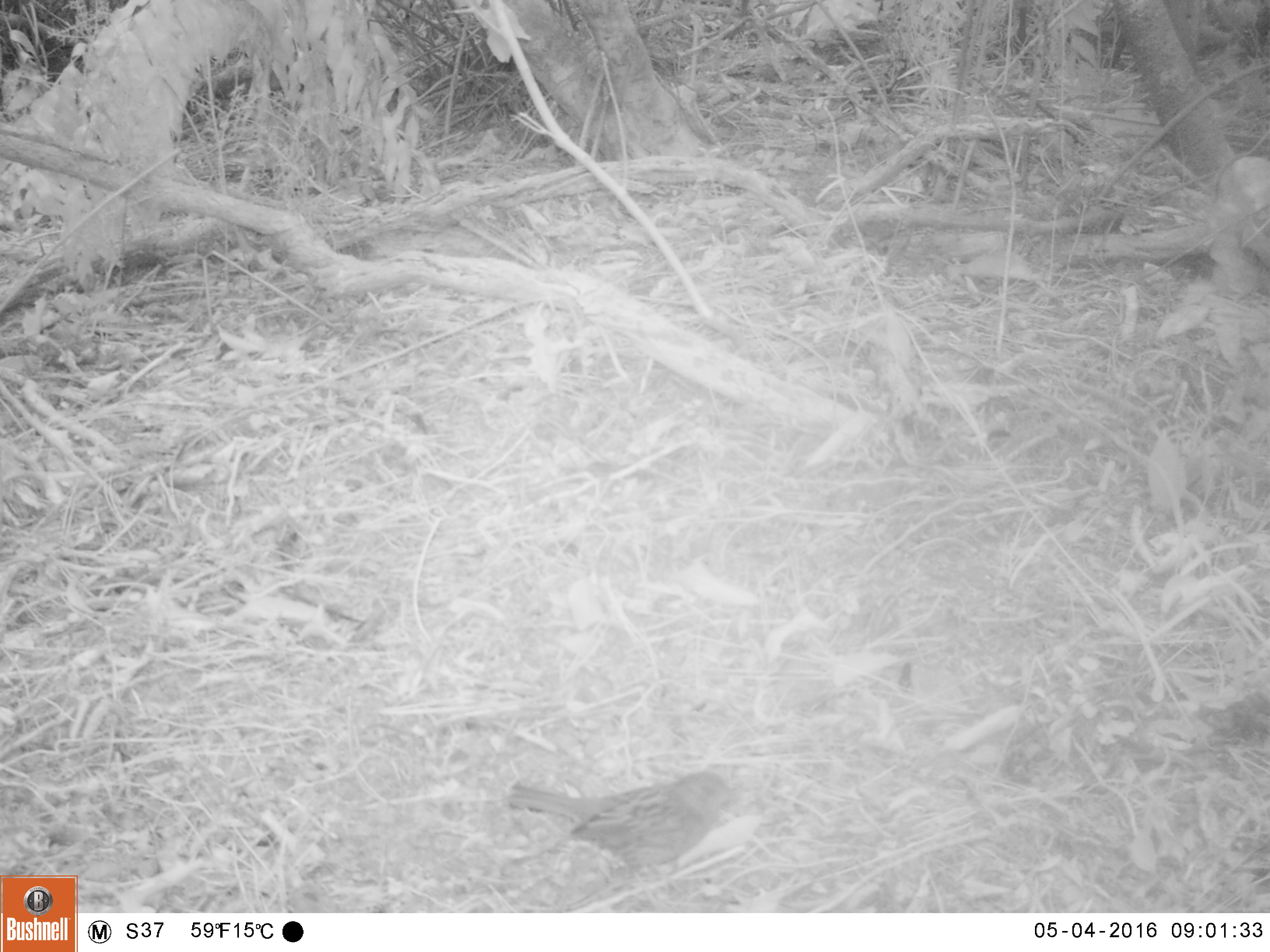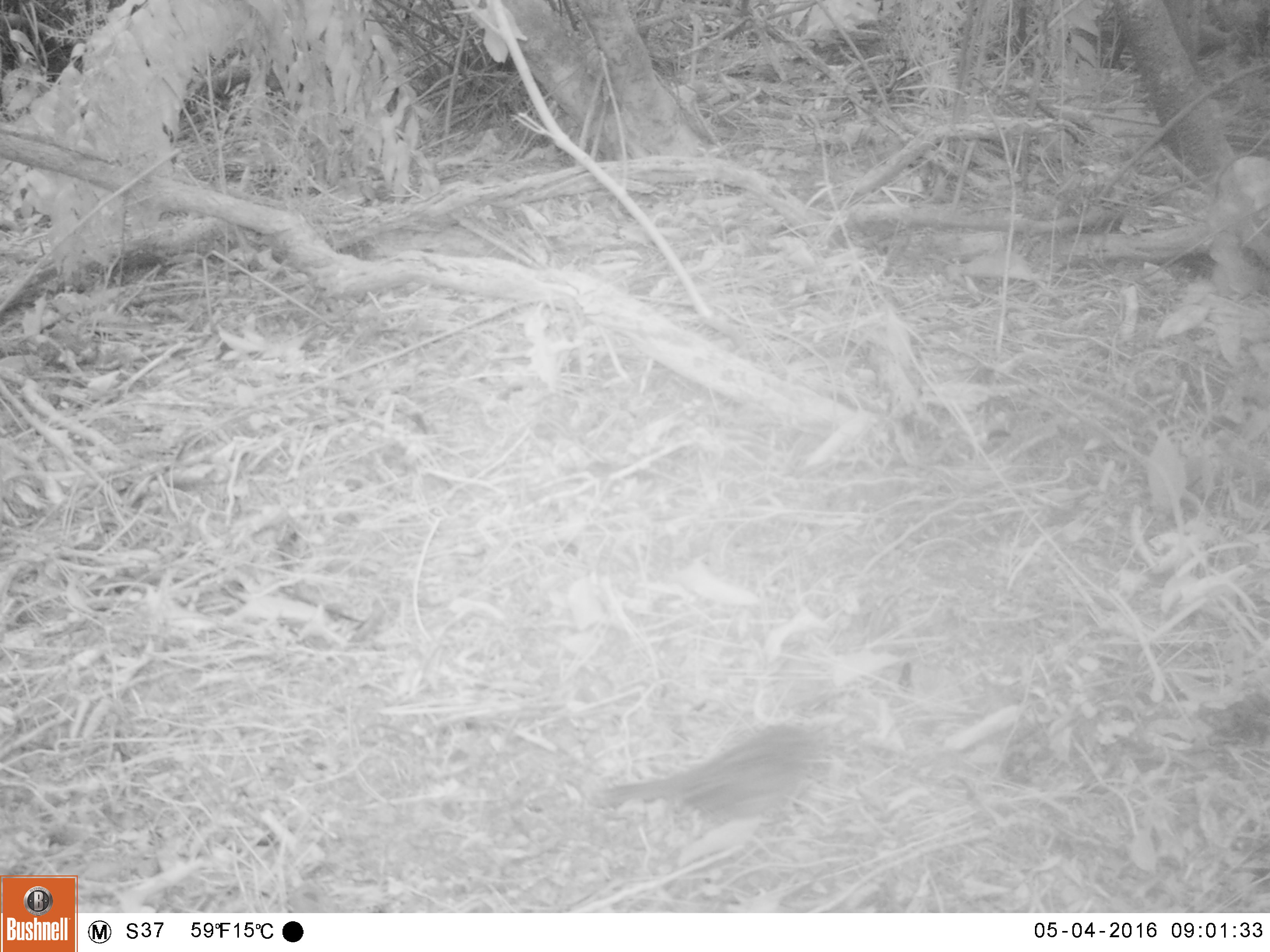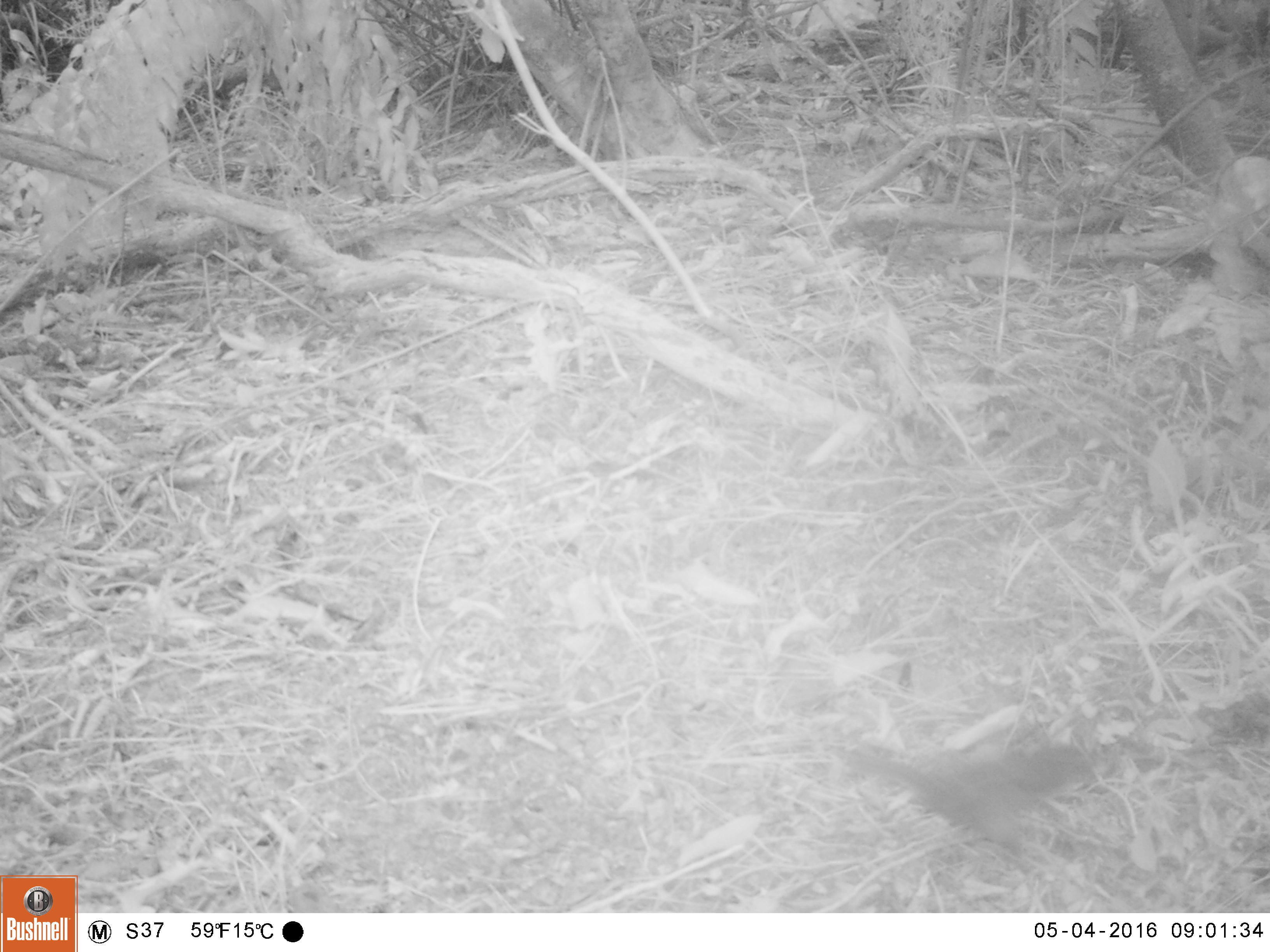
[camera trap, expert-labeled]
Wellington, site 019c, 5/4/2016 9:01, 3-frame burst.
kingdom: Animalia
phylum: Chordata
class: Aves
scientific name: Aves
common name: bird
Bird (Aves).